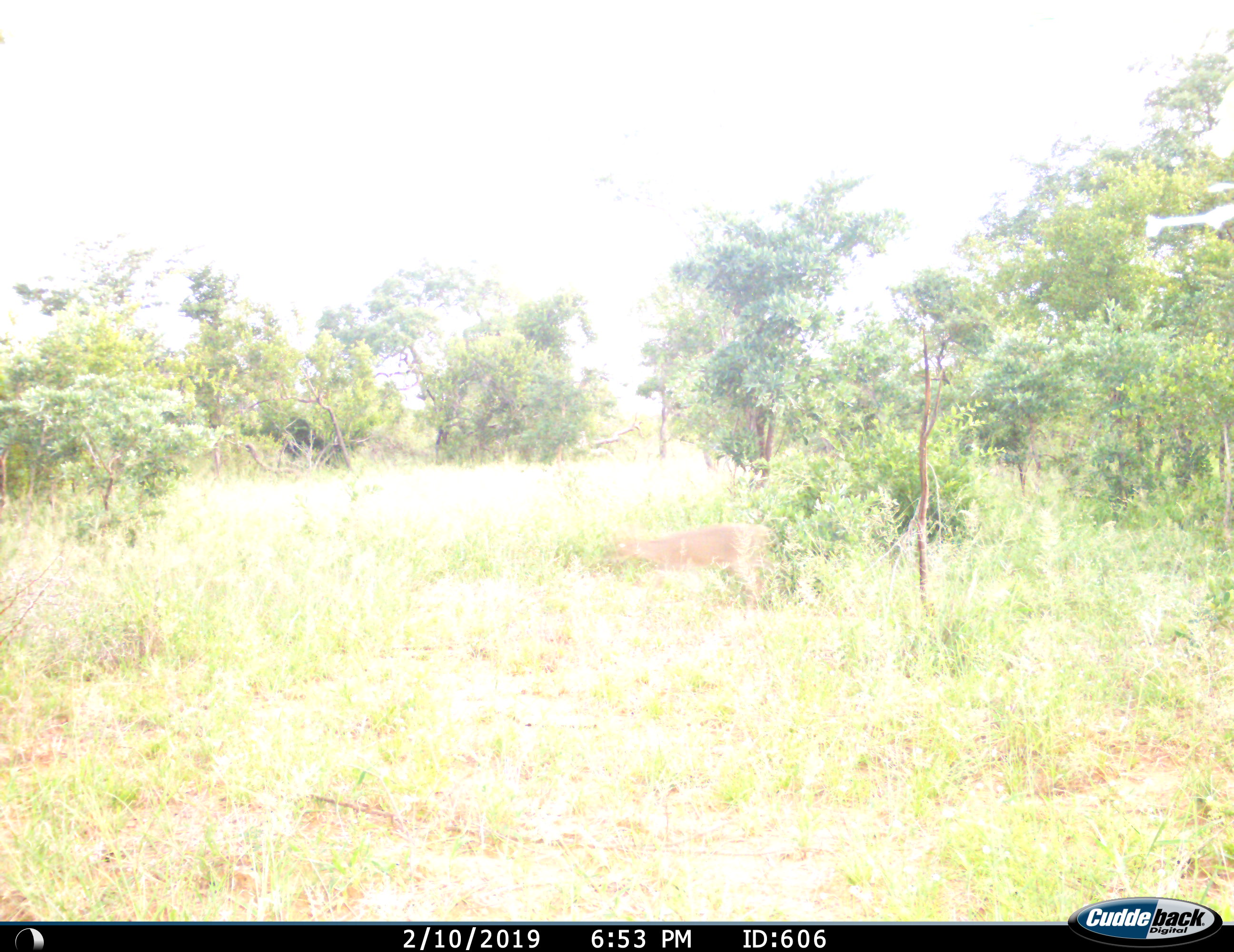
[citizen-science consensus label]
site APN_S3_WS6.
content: unidentified animal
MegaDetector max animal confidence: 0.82